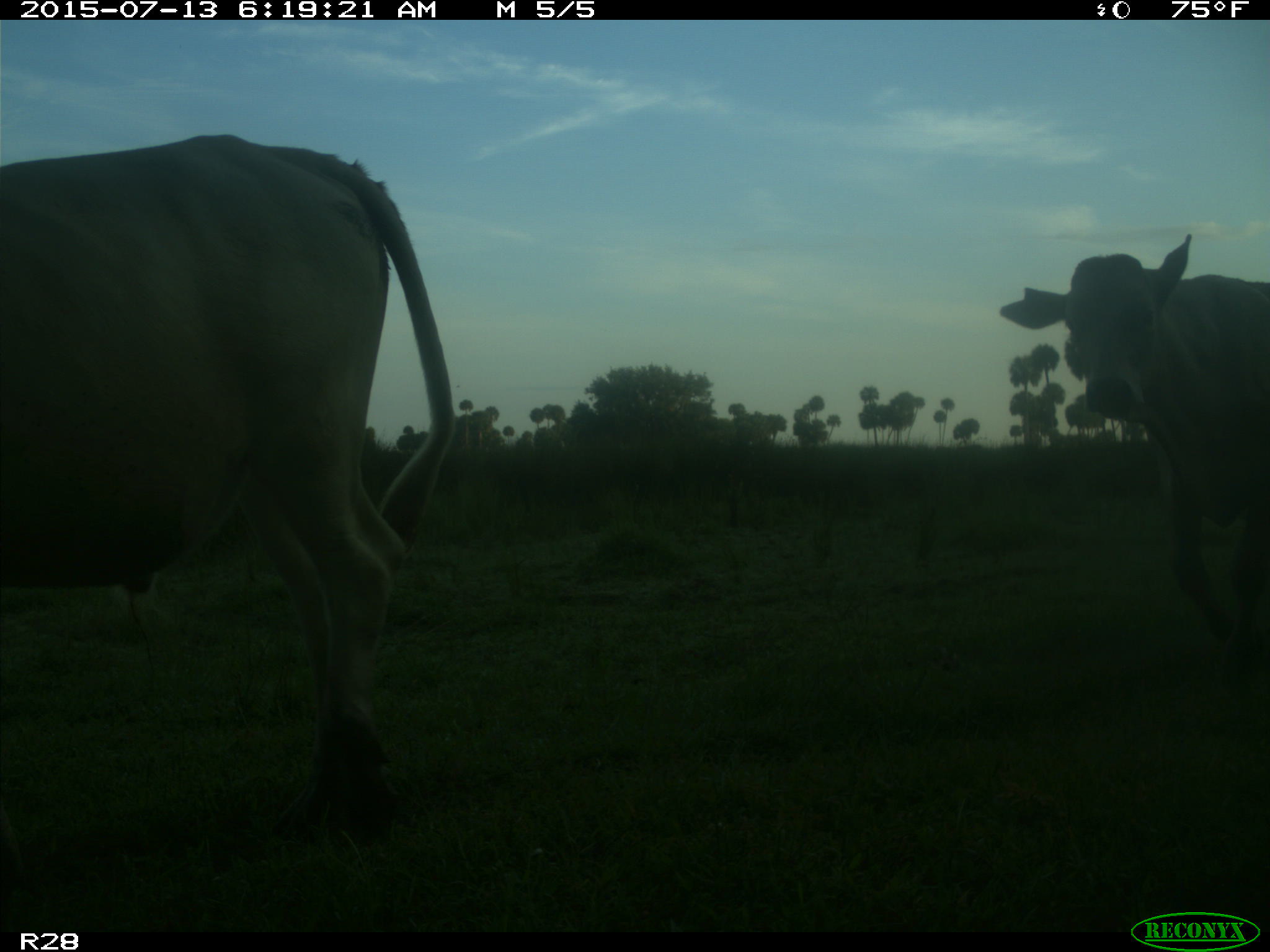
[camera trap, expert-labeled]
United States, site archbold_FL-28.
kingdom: Animalia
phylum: Chordata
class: Mammalia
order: Artiodactyla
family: Bovidae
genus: Bos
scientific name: Bos taurus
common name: domestic cow